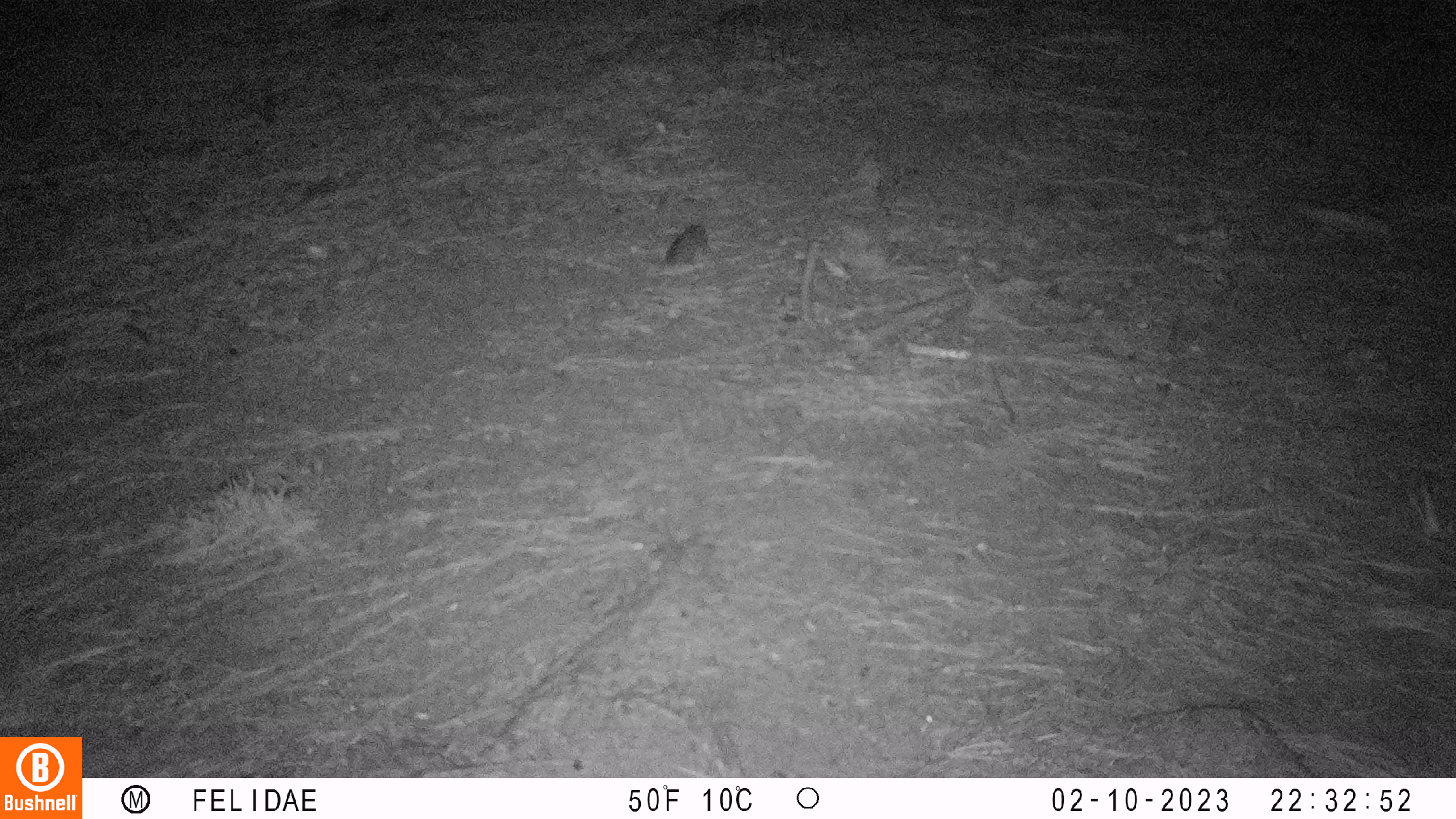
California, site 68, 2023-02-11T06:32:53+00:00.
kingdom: Animalia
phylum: Chordata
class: Mammalia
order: Rodentia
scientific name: Rodentia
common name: mouse or rat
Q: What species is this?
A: Mouse or rat (Rodentia).